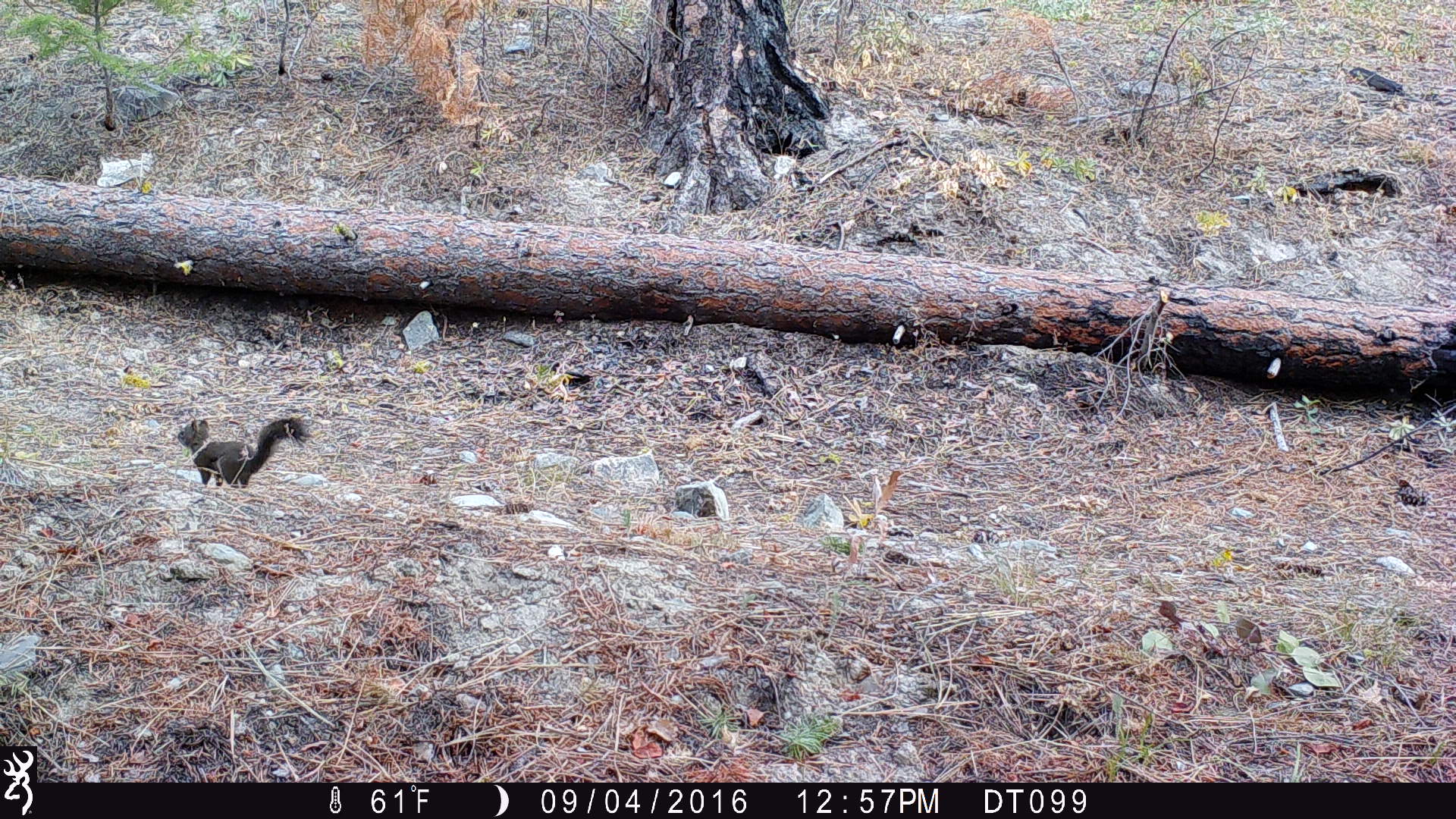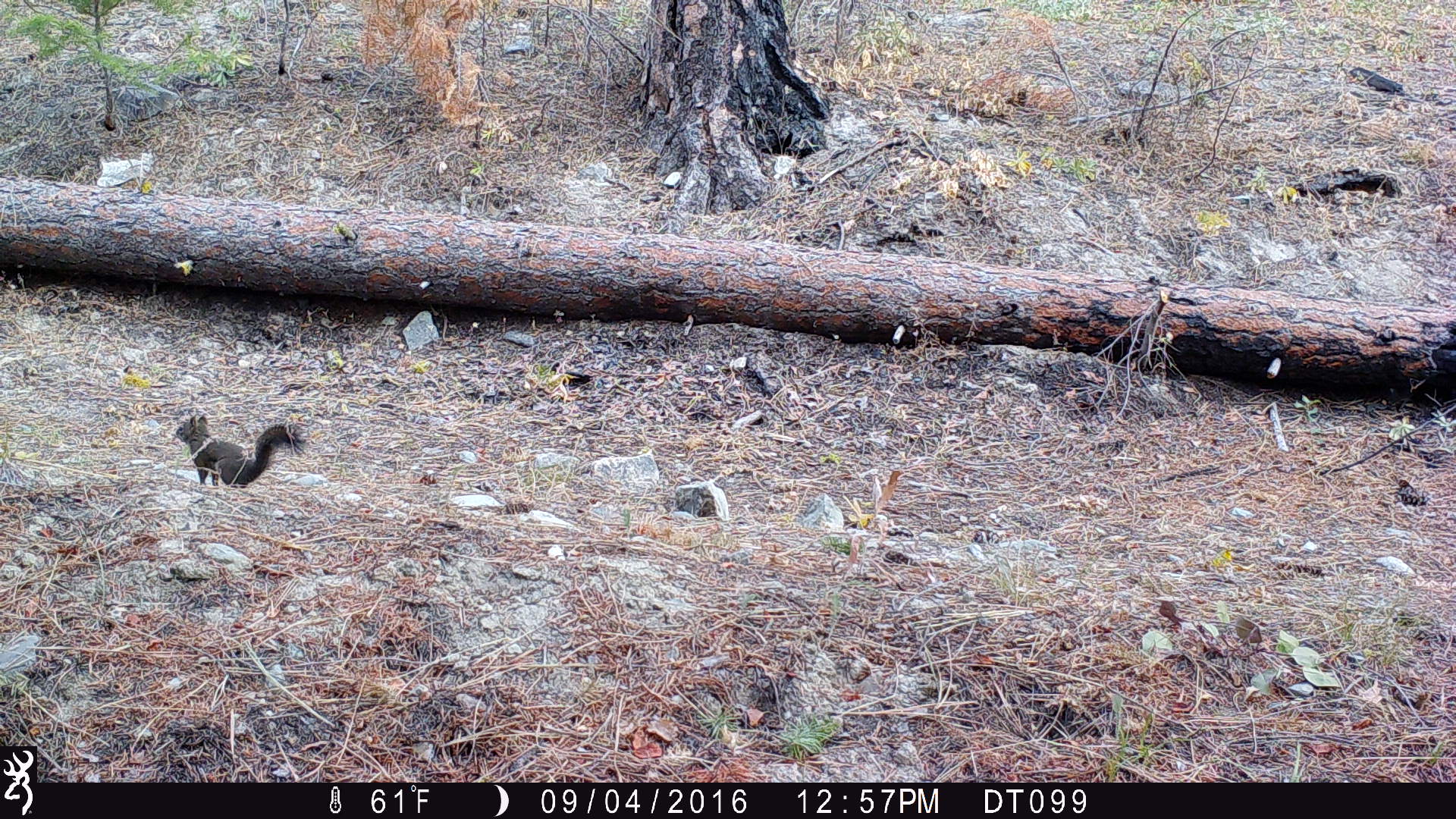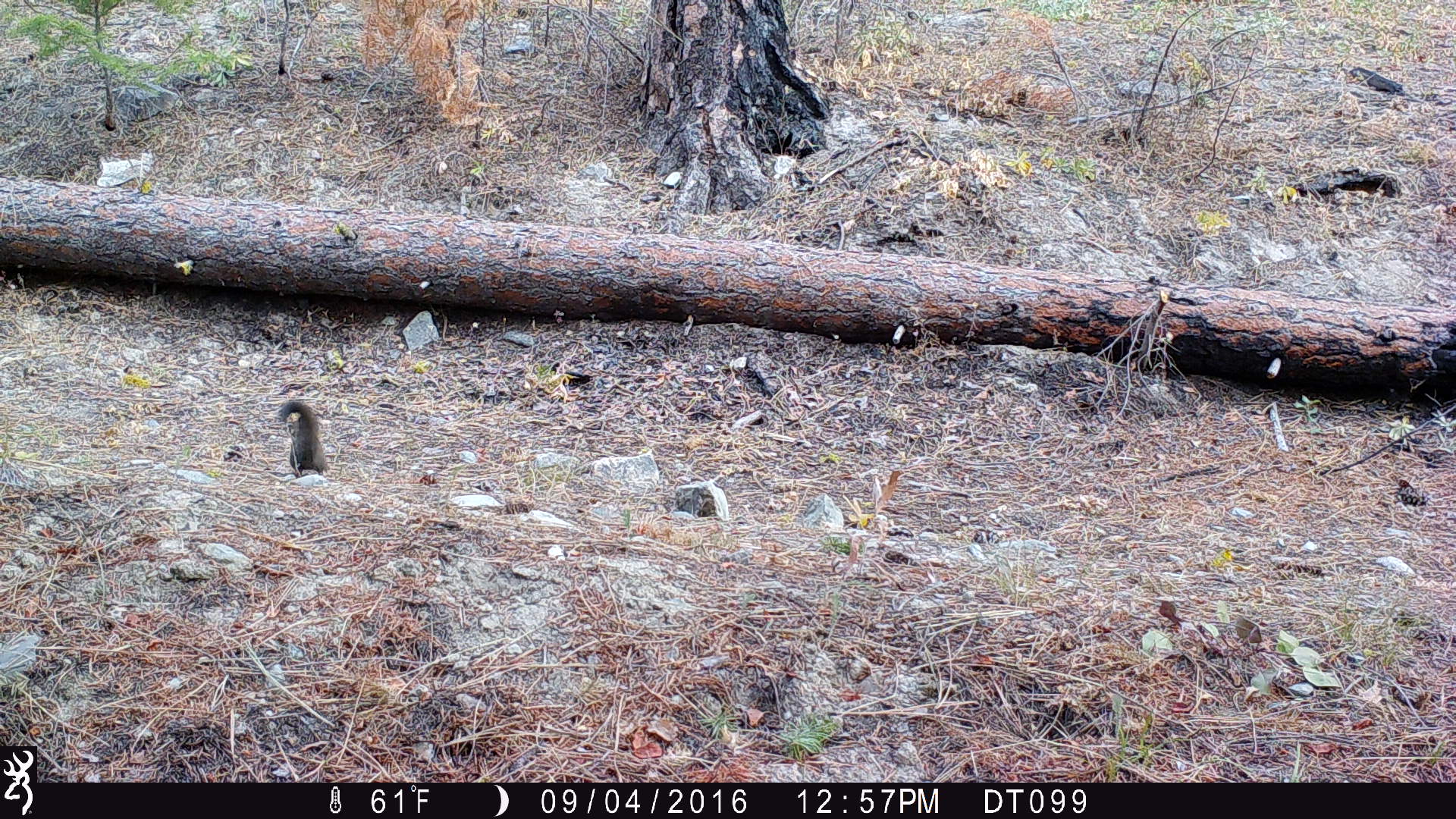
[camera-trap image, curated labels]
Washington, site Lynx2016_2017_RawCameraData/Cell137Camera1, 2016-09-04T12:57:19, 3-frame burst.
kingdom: Animalia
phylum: Chordata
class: Mammalia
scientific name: Mammalia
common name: small mammal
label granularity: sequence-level